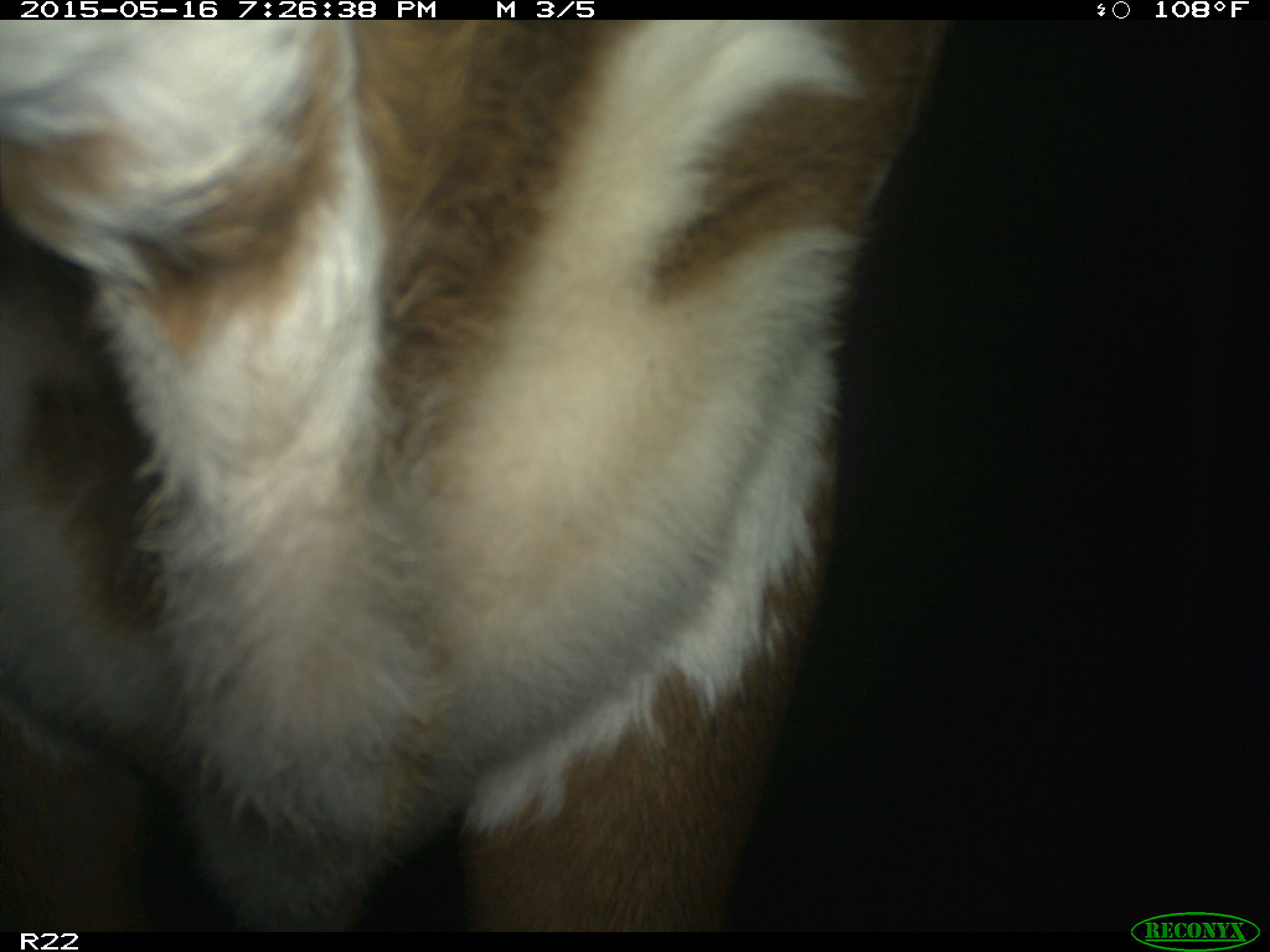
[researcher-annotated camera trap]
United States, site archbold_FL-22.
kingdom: Animalia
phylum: Chordata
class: Mammalia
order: Artiodactyla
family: Bovidae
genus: Bos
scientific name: Bos taurus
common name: domestic cow